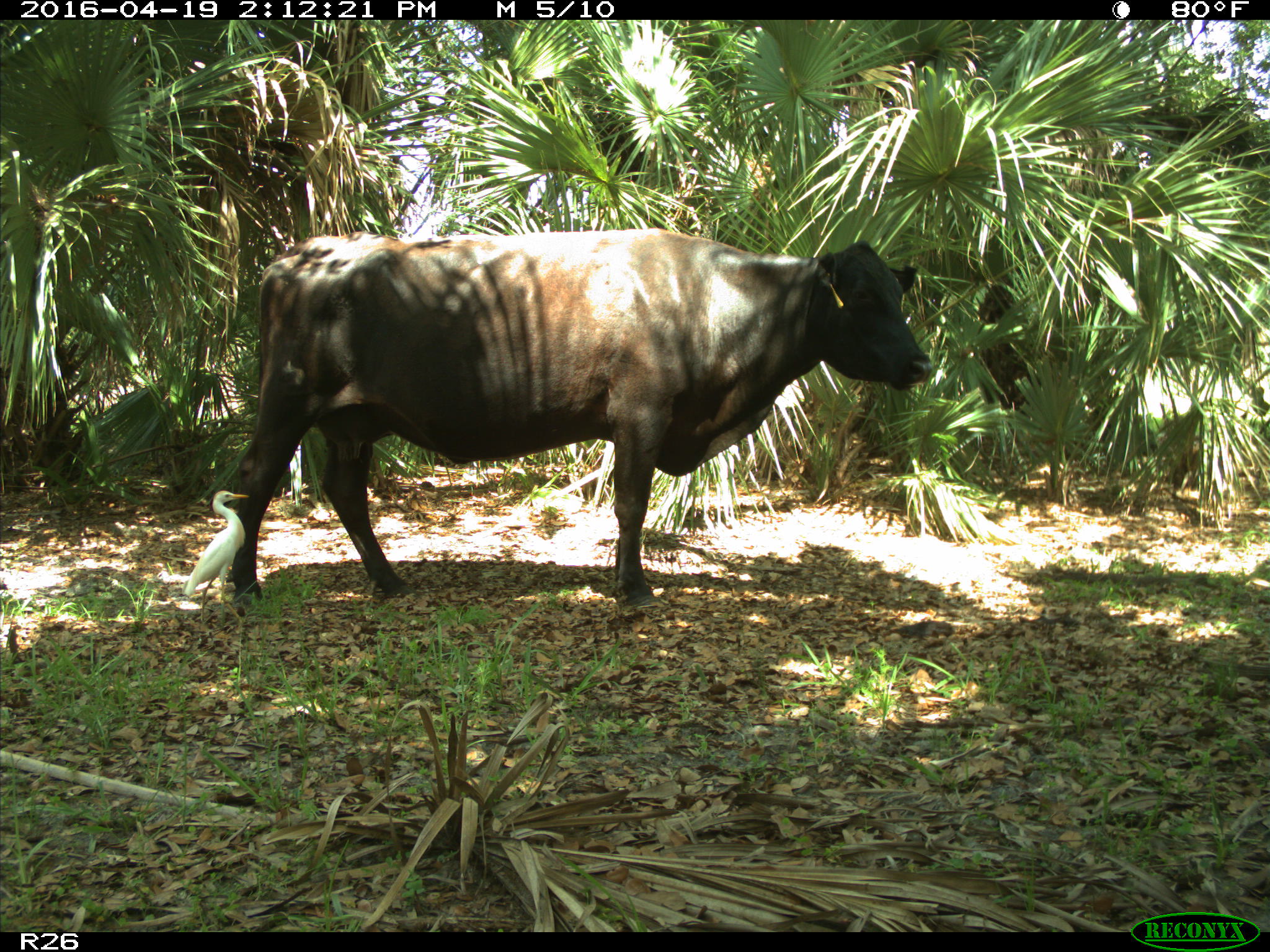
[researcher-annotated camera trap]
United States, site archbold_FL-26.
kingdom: Animalia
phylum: Chordata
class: Mammalia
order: Artiodactyla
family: Bovidae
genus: Bos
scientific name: Bos taurus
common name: domestic cow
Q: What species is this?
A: Bos taurus (domestic cow).